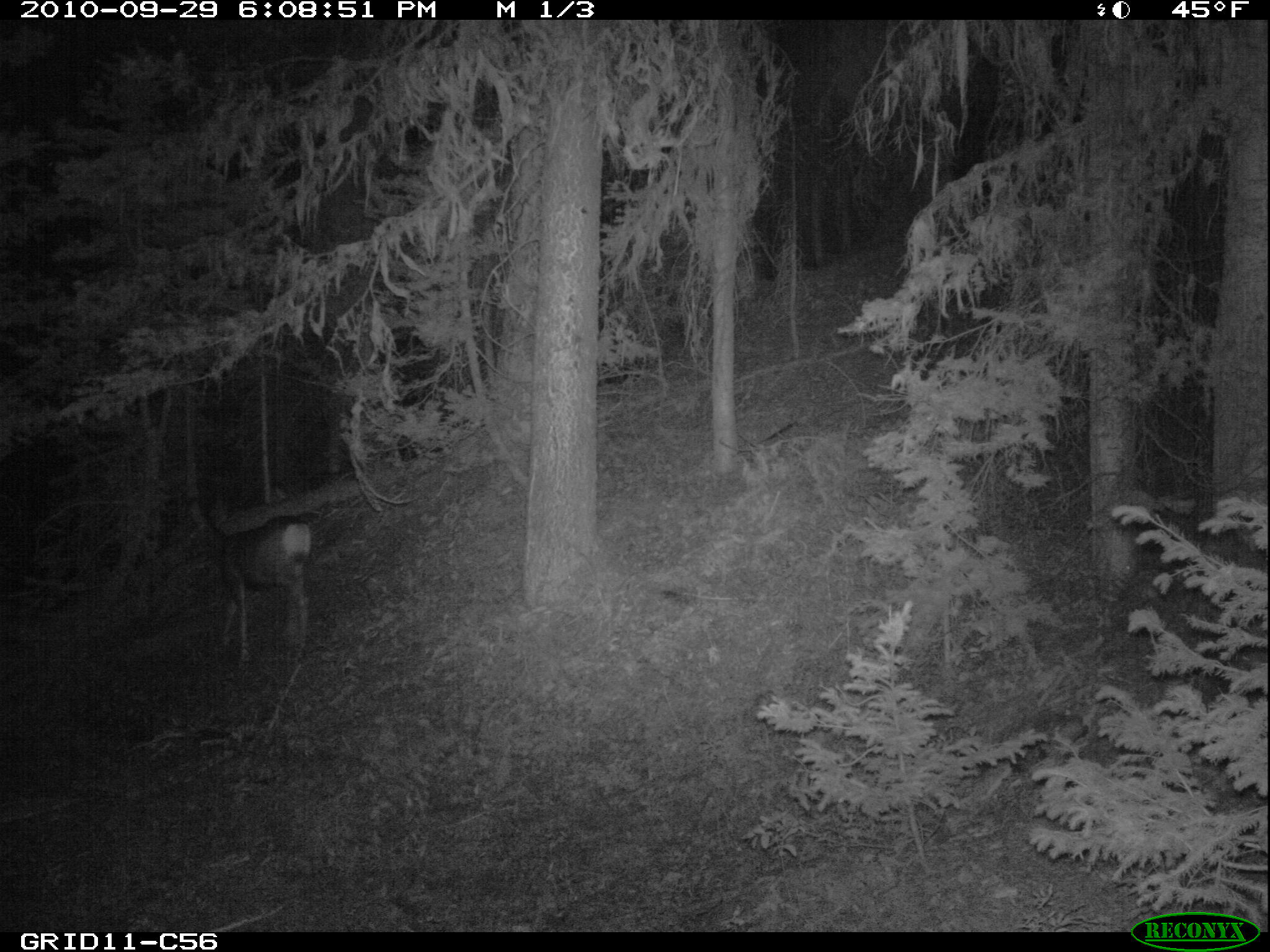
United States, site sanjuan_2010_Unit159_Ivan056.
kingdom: Animalia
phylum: Chordata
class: Mammalia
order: Artiodactyla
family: Cervidae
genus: Odocoileus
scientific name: Odocoileus hemionus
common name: mule deer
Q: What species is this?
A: Odocoileus hemionus (mule deer).